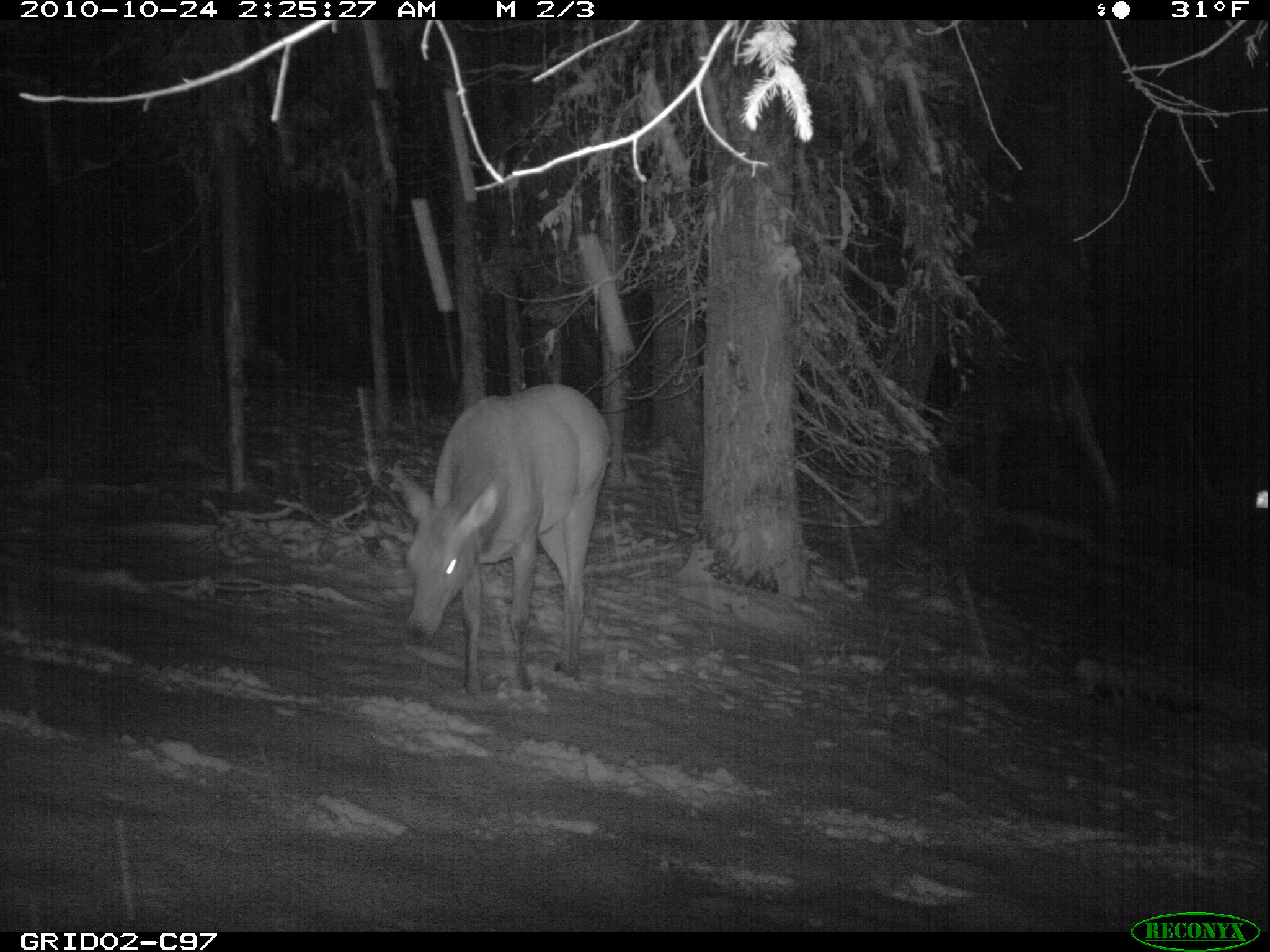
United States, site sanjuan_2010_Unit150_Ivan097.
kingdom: Animalia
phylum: Chordata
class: Mammalia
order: Artiodactyla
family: Cervidae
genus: Cervus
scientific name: Cervus elaphus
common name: red deer